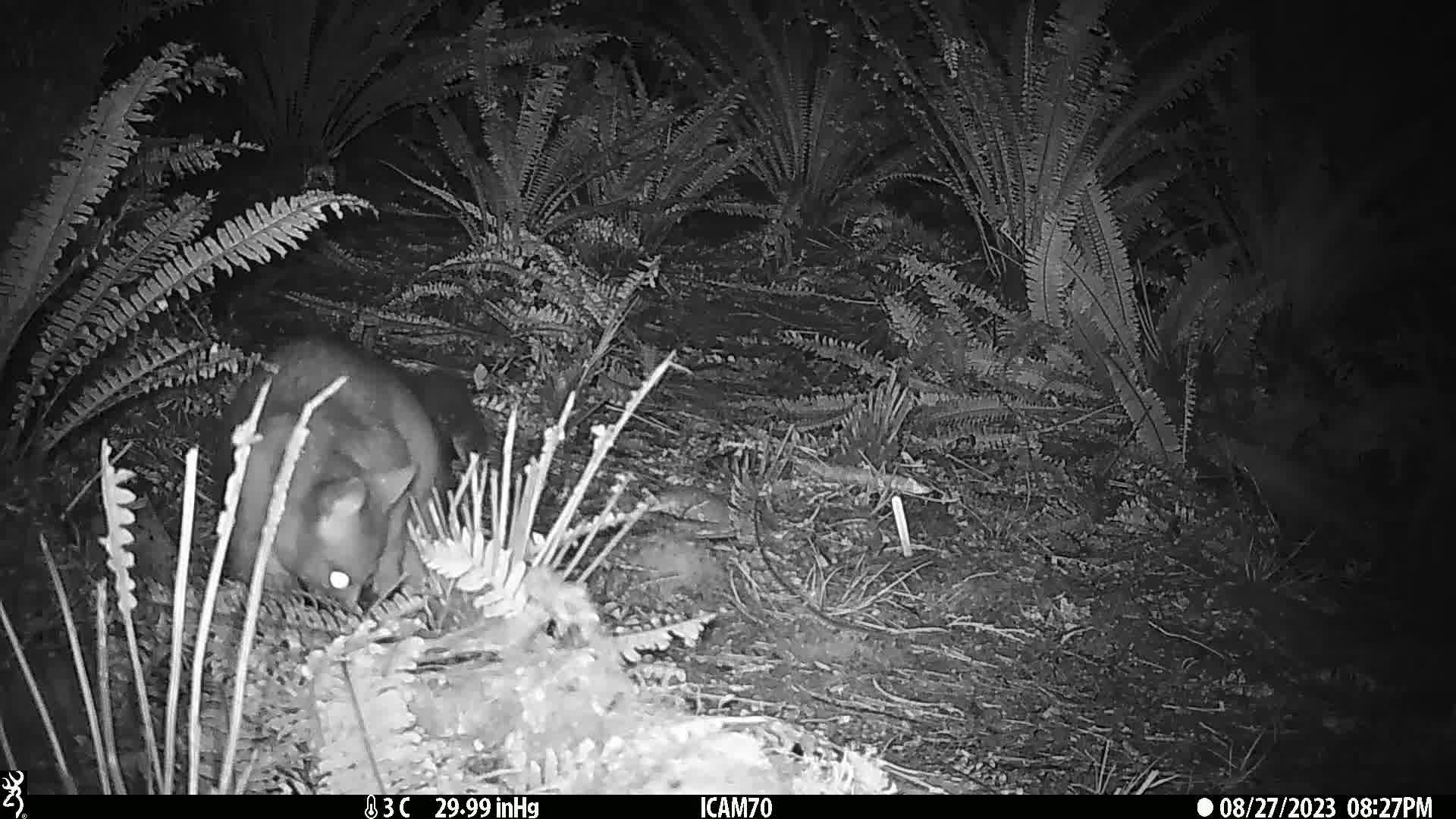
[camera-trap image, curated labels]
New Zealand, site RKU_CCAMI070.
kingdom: Animalia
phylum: Chordata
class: Mammalia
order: Diprotodontia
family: Phalangeridae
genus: Trichosurus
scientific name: Trichosurus vulpecula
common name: common brushtail possum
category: possum